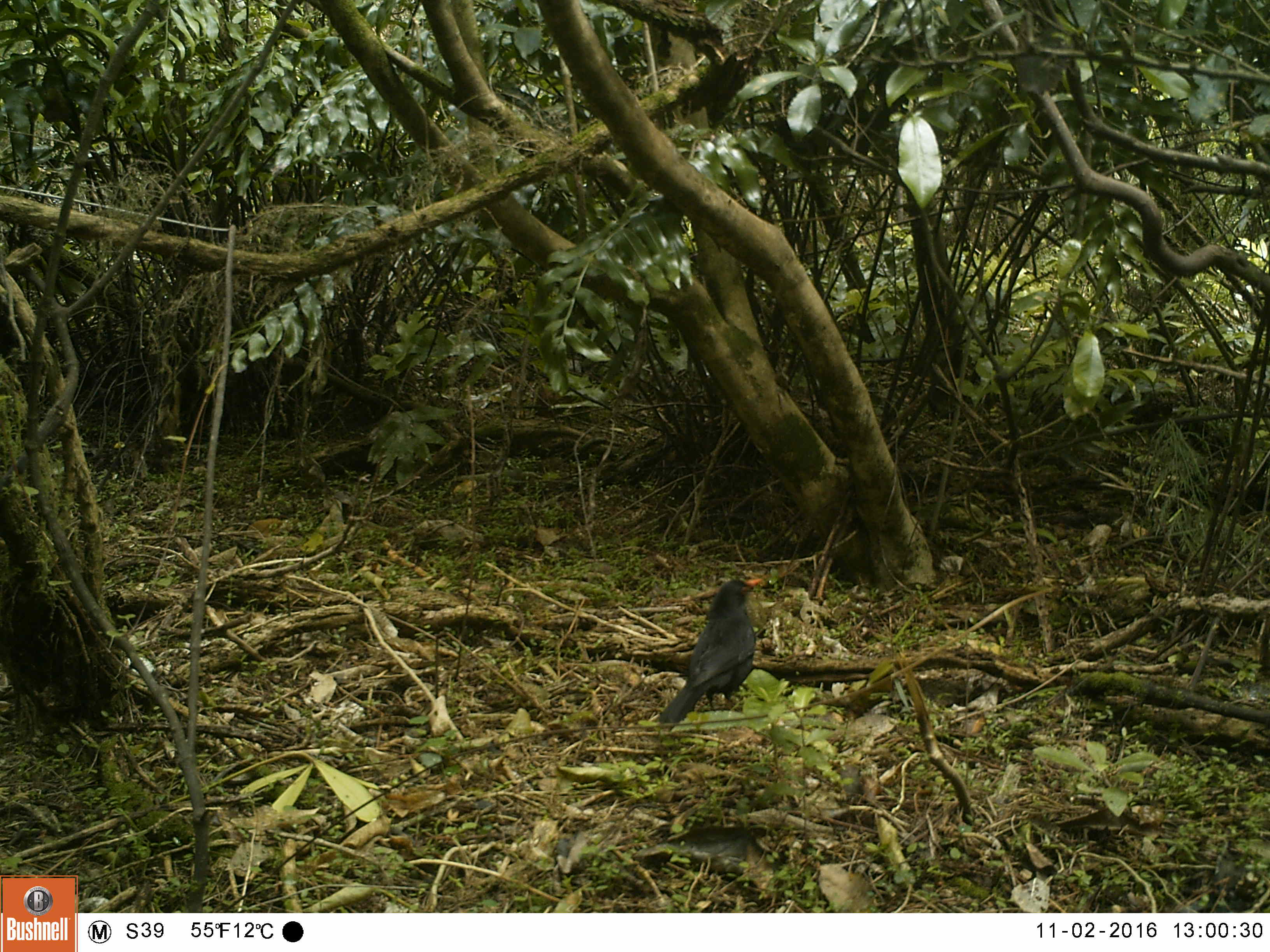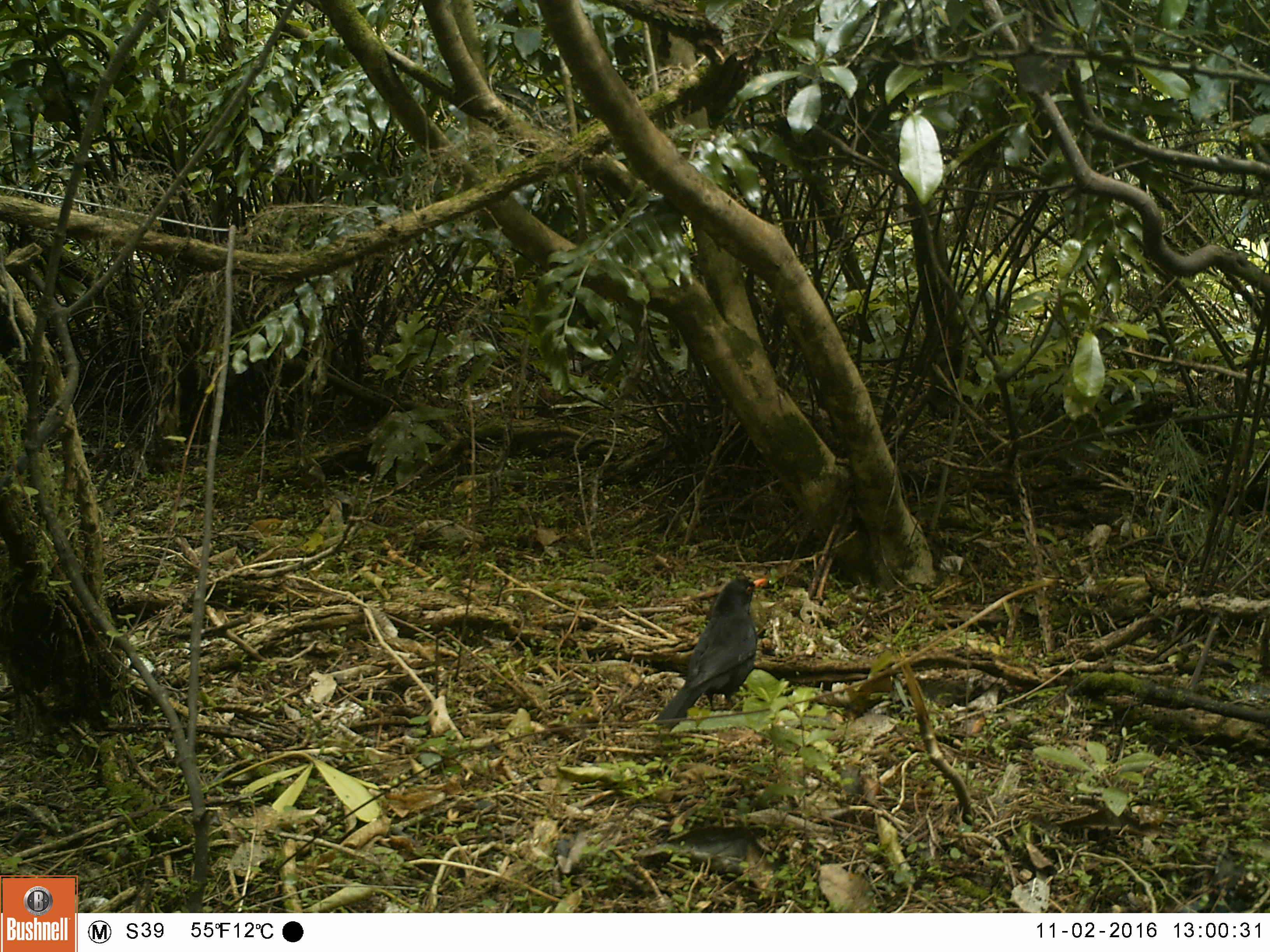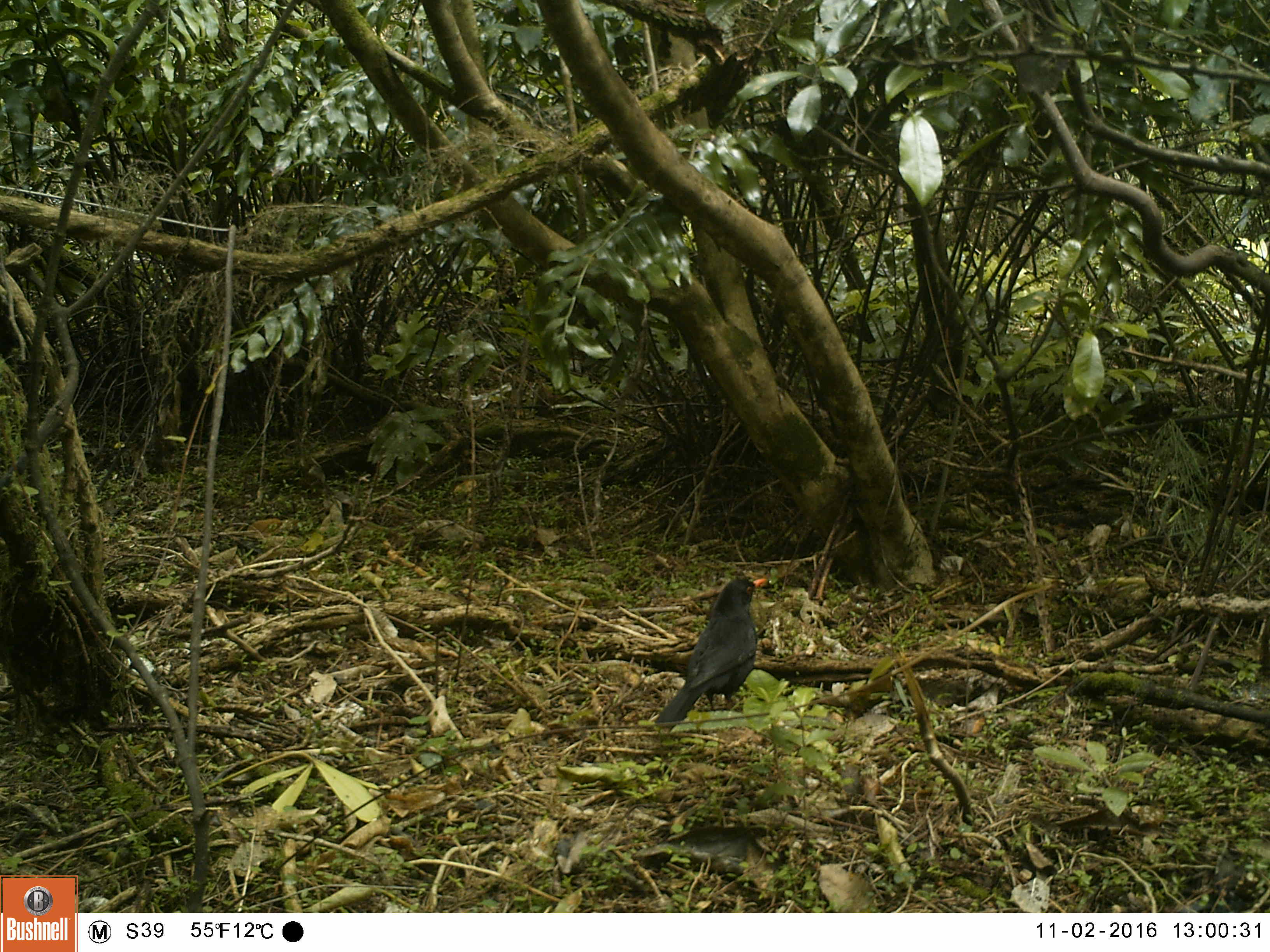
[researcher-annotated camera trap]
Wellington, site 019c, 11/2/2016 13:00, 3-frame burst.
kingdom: Animalia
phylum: Chordata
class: Aves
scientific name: Aves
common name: bird